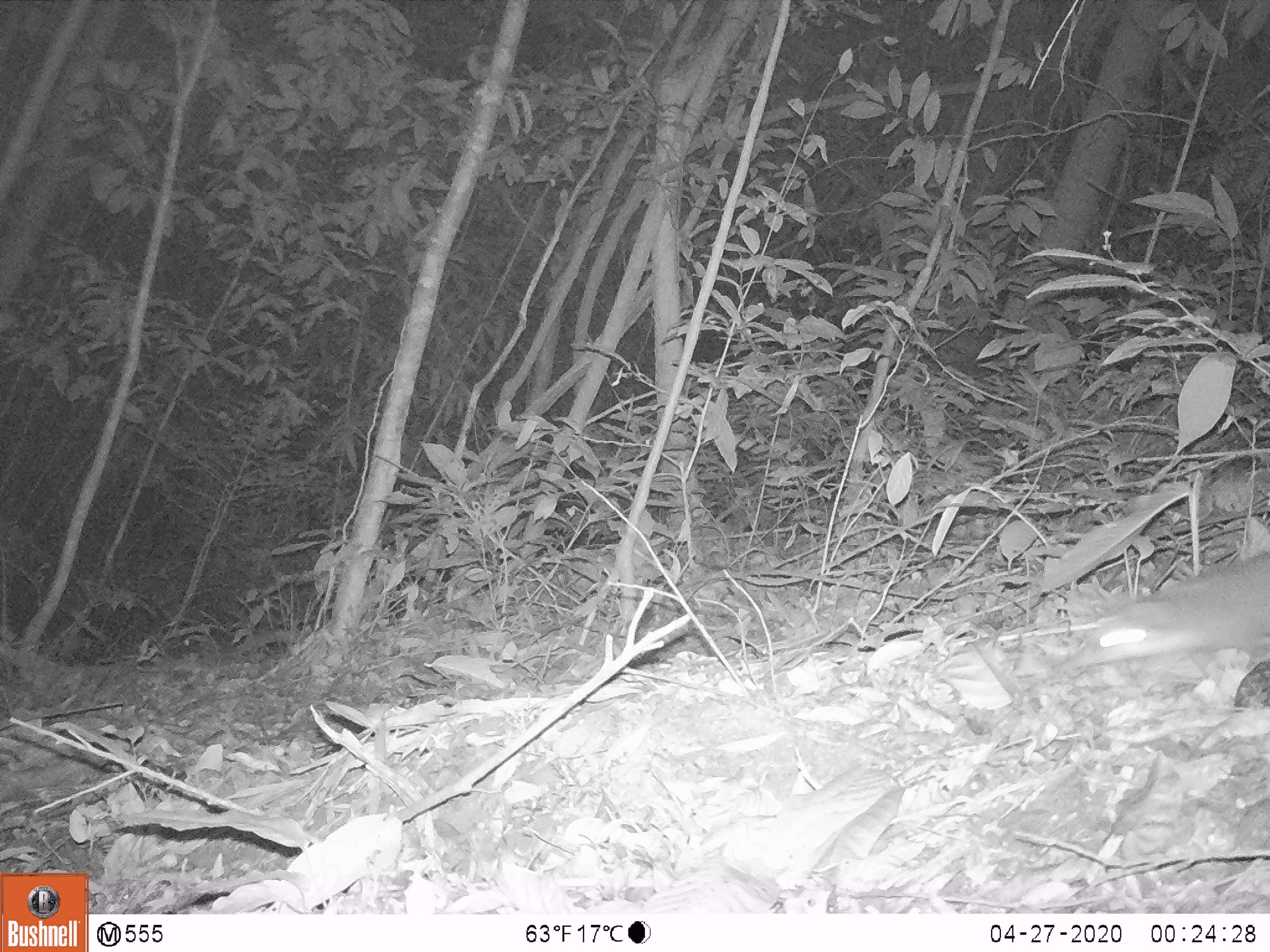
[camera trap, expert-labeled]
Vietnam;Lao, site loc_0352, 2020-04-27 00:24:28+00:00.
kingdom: Animalia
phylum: Chordata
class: Mammalia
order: Carnivora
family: Mustelidae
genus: Melogale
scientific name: Melogale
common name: ferret badger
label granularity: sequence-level